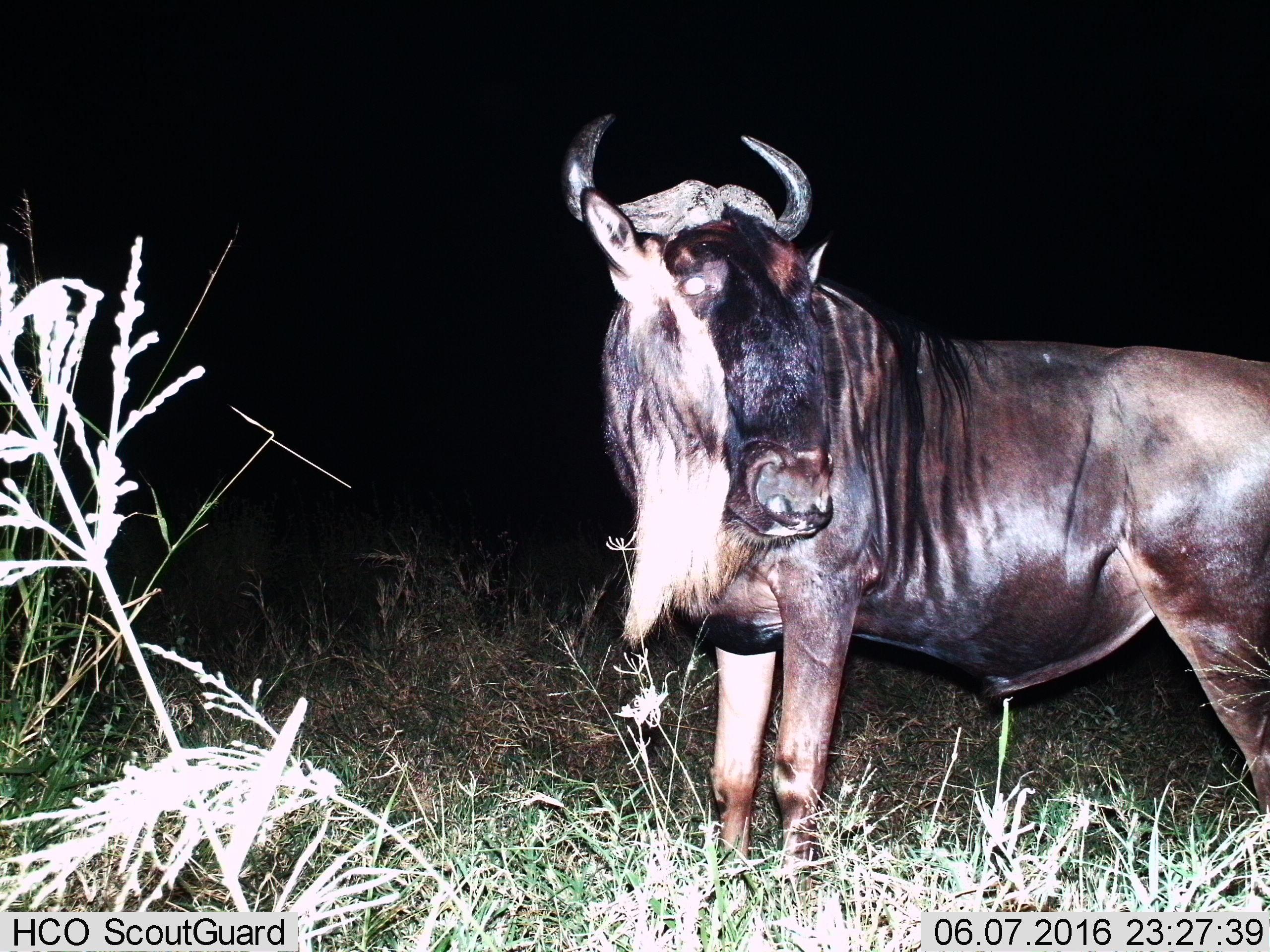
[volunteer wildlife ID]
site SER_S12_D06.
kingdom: Animalia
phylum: Chordata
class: Mammalia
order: Artiodactyla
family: Bovidae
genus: Connochaetes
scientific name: Connochaetes taurinus taurinus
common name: blue wildebeest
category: wildebeestblue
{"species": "wildebeestblue (blue wildebeest) (Connochaetes taurinus taurinus)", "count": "1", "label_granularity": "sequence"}